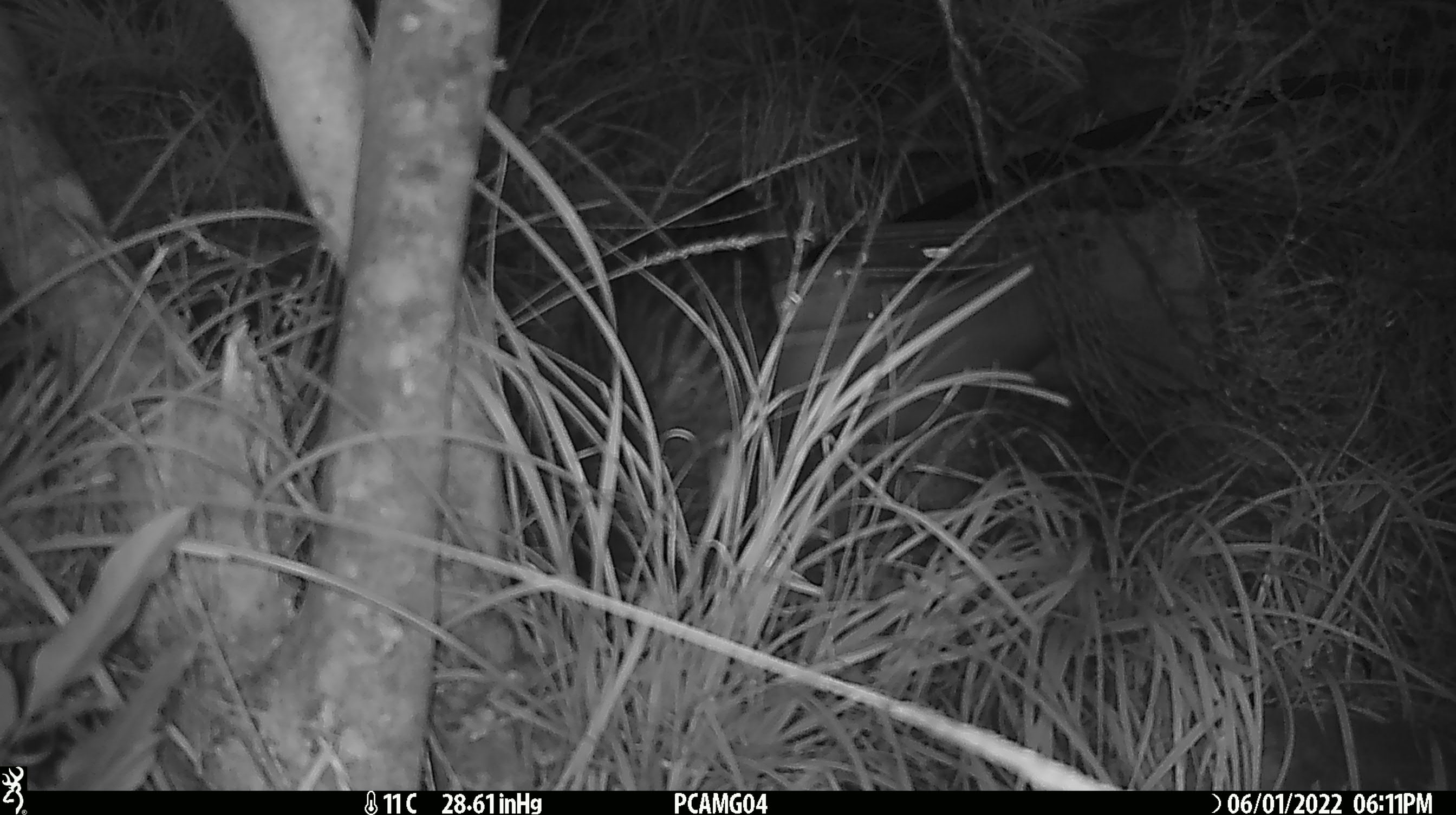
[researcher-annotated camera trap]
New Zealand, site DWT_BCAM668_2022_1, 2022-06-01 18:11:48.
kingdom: Animalia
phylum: Chordata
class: Aves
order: Gruiformes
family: Rallidae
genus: Gallirallus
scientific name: Gallirallus australis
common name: weka